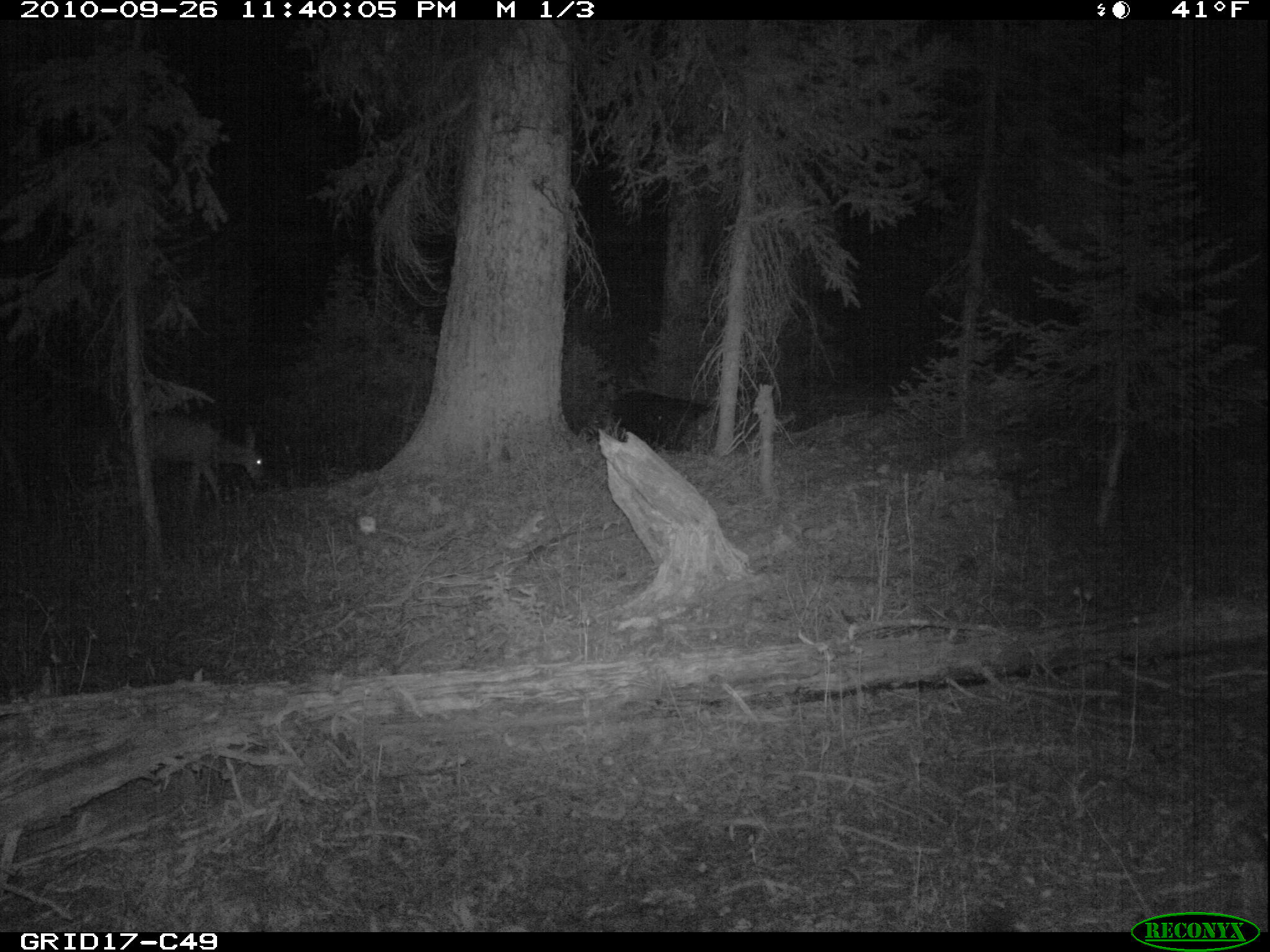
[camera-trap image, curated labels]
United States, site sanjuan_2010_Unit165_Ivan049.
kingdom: Animalia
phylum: Chordata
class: Mammalia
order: Artiodactyla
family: Cervidae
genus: Odocoileus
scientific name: Odocoileus hemionus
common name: mule deer